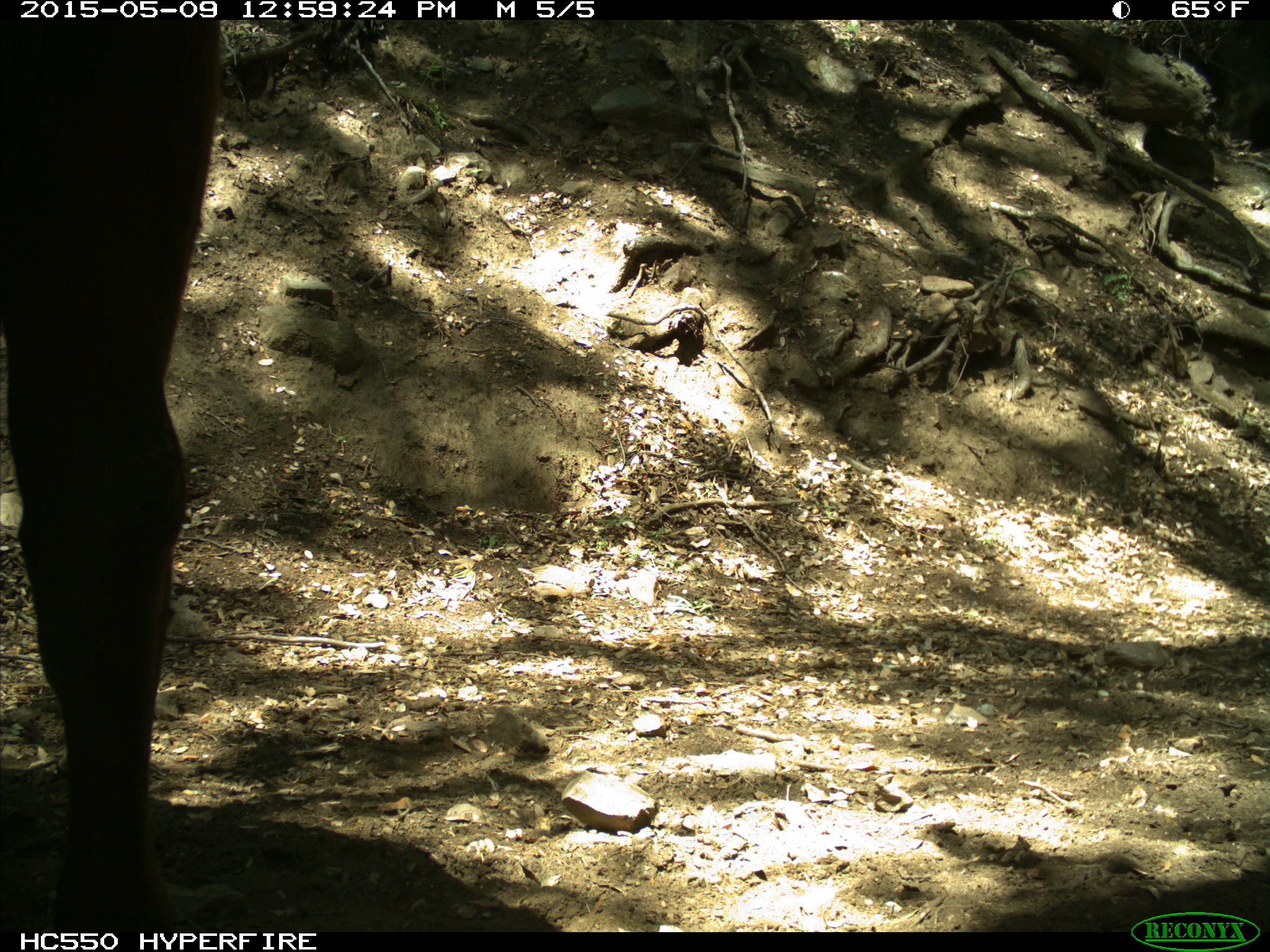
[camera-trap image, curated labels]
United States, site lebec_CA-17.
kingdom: Animalia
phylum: Chordata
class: Mammalia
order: Artiodactyla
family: Bovidae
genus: Bos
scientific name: Bos taurus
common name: domestic cow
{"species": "Bos taurus (domestic cow)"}